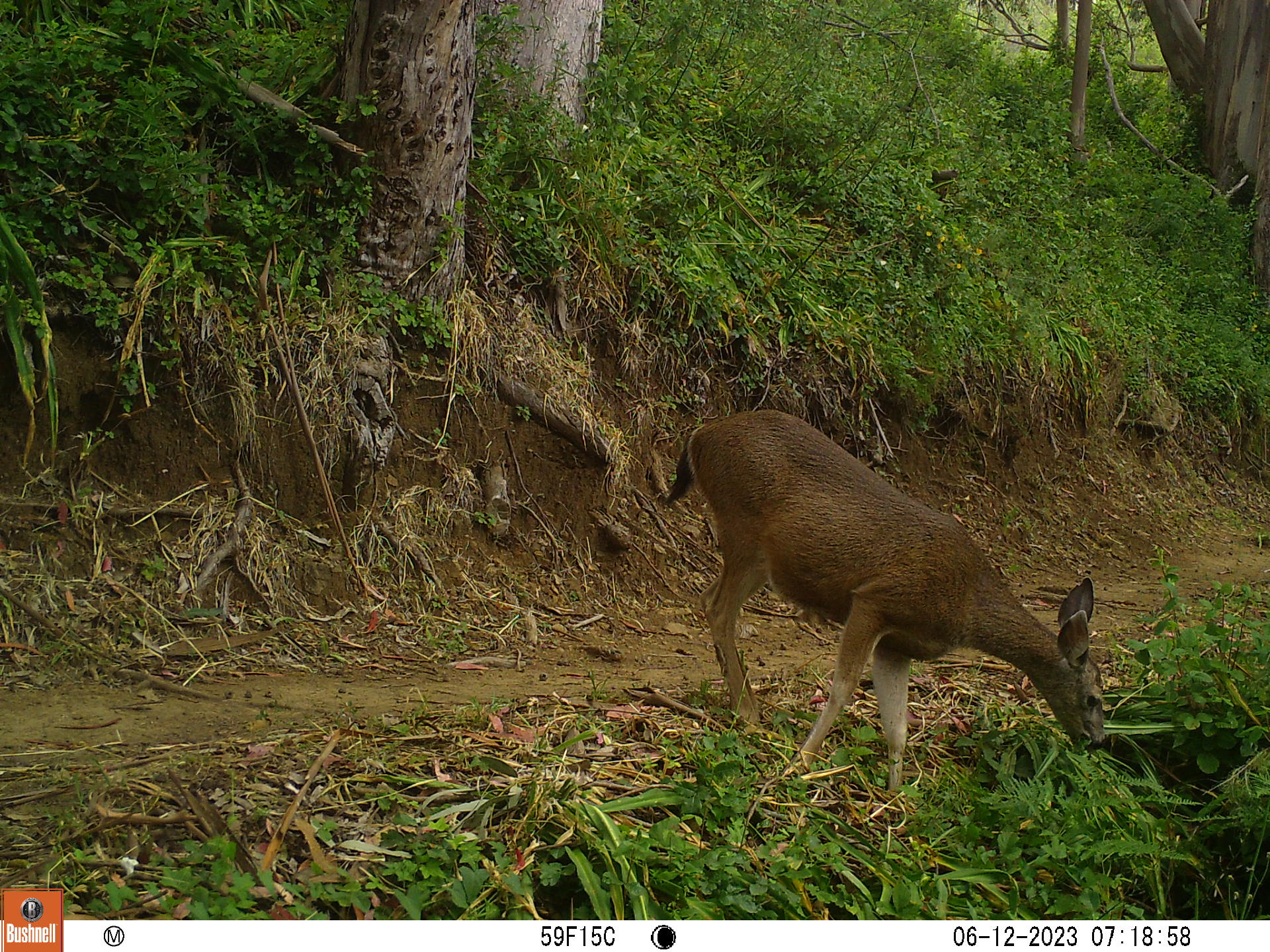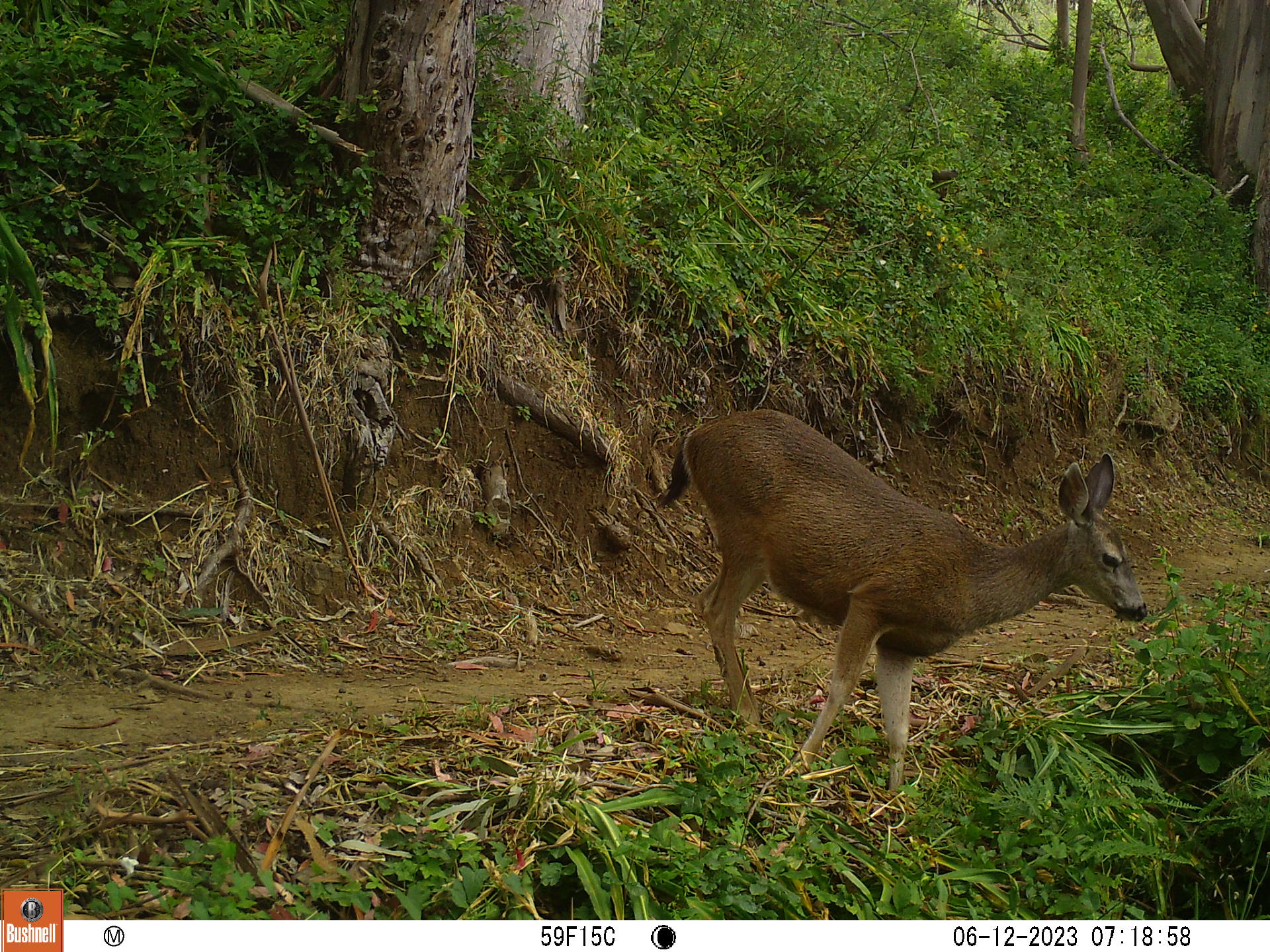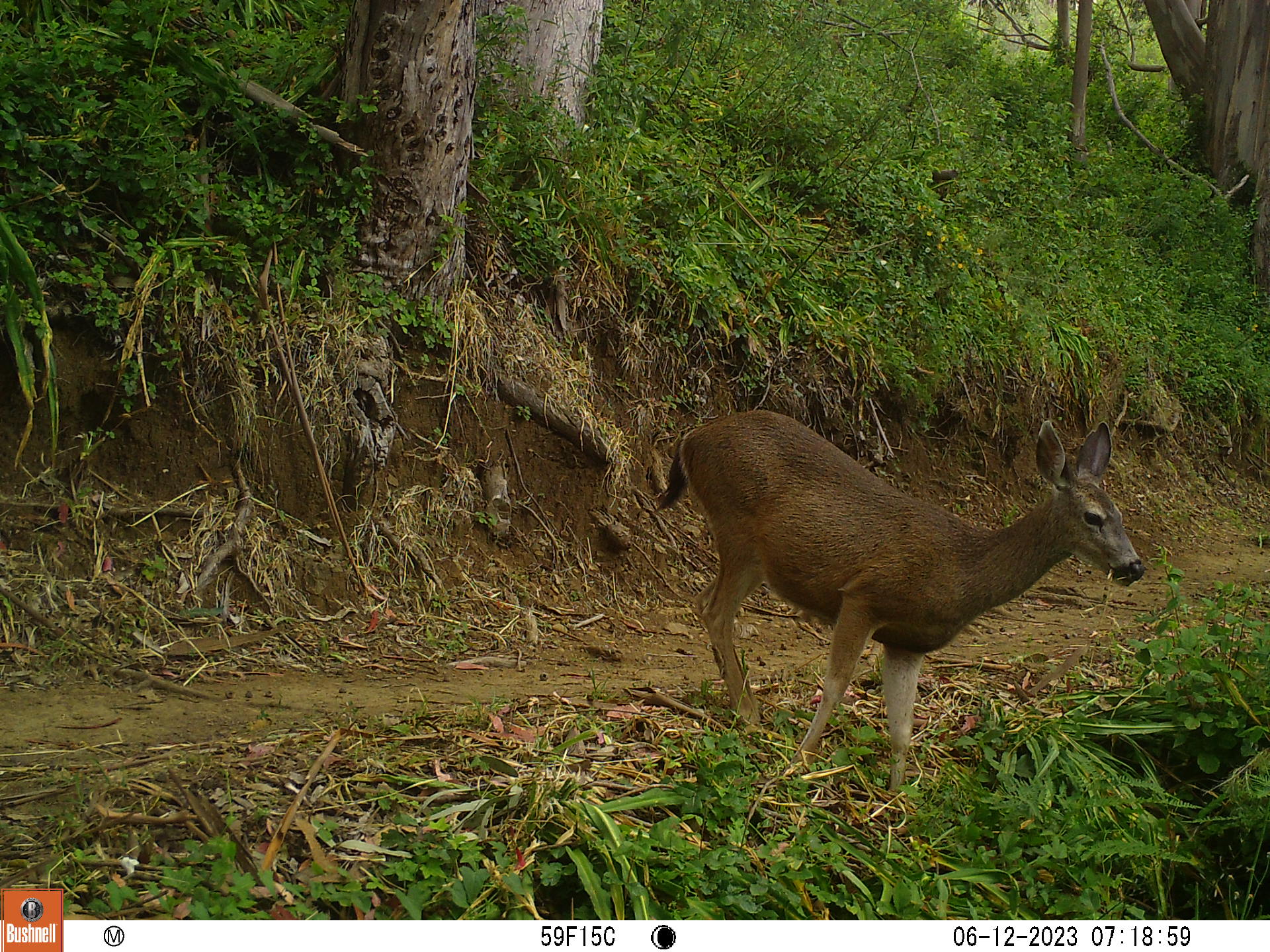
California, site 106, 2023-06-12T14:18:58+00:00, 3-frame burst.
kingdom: Animalia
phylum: Chordata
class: Mammalia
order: Artiodactyla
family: Cervidae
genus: Odocoileus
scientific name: Odocoileus hemionus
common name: mule deer